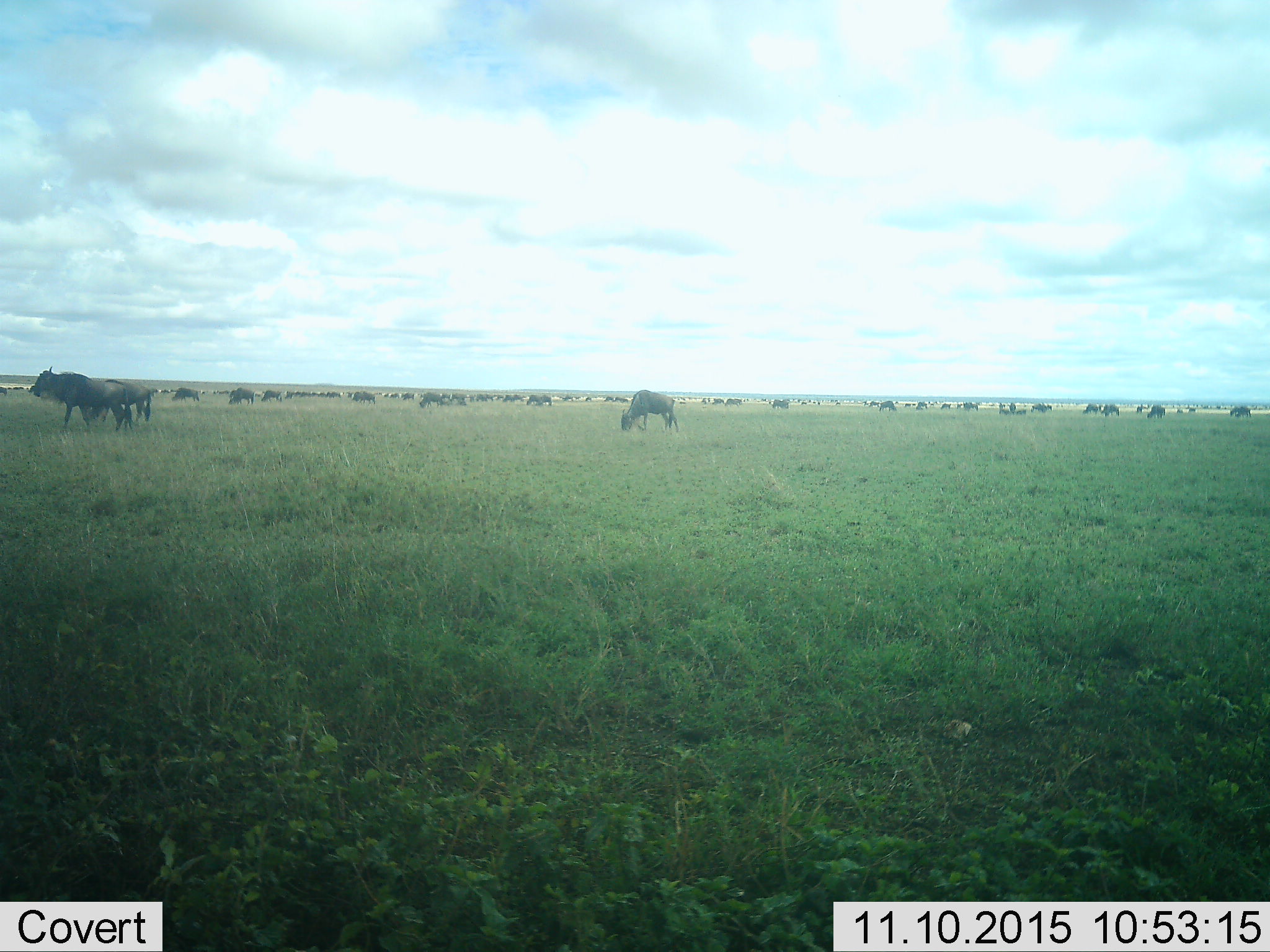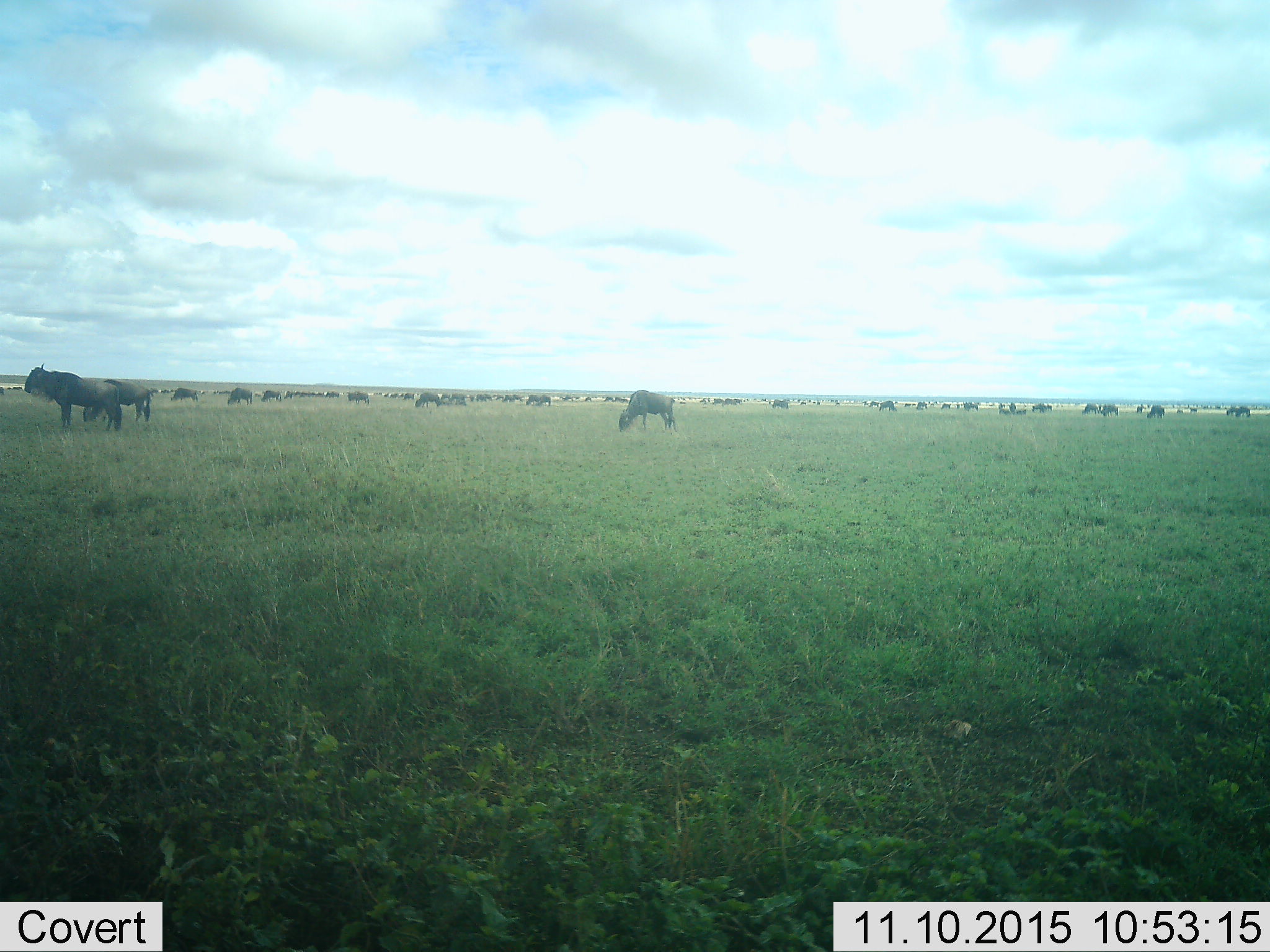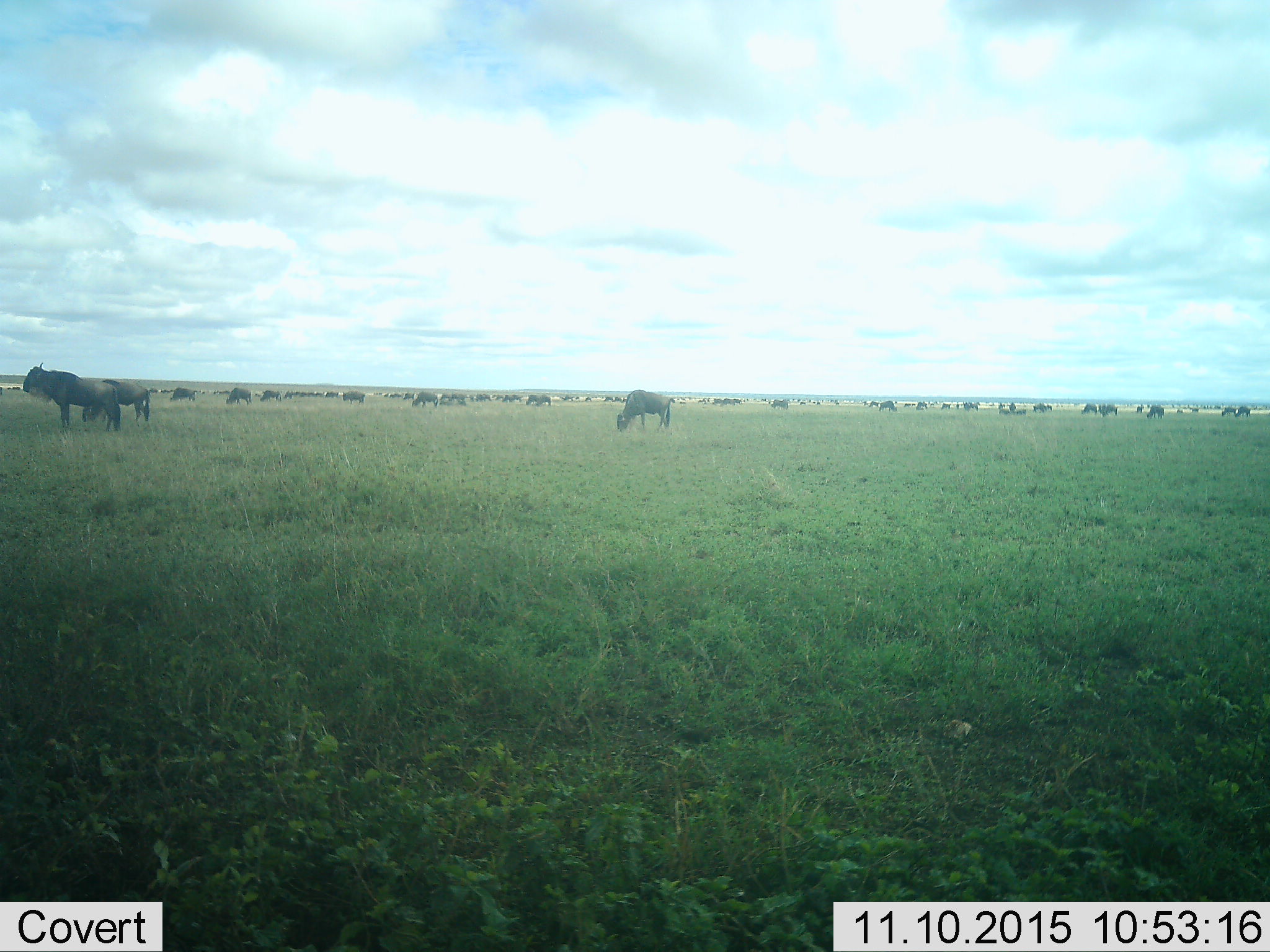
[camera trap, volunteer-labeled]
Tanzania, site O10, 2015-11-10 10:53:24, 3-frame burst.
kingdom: Animalia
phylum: Chordata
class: Mammalia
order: Artiodactyla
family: Bovidae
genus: Connochaetes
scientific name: Connochaetes taurinus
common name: blue wildebeest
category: wildebeest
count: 51+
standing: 50%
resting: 17%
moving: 50%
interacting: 0%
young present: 0%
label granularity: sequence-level